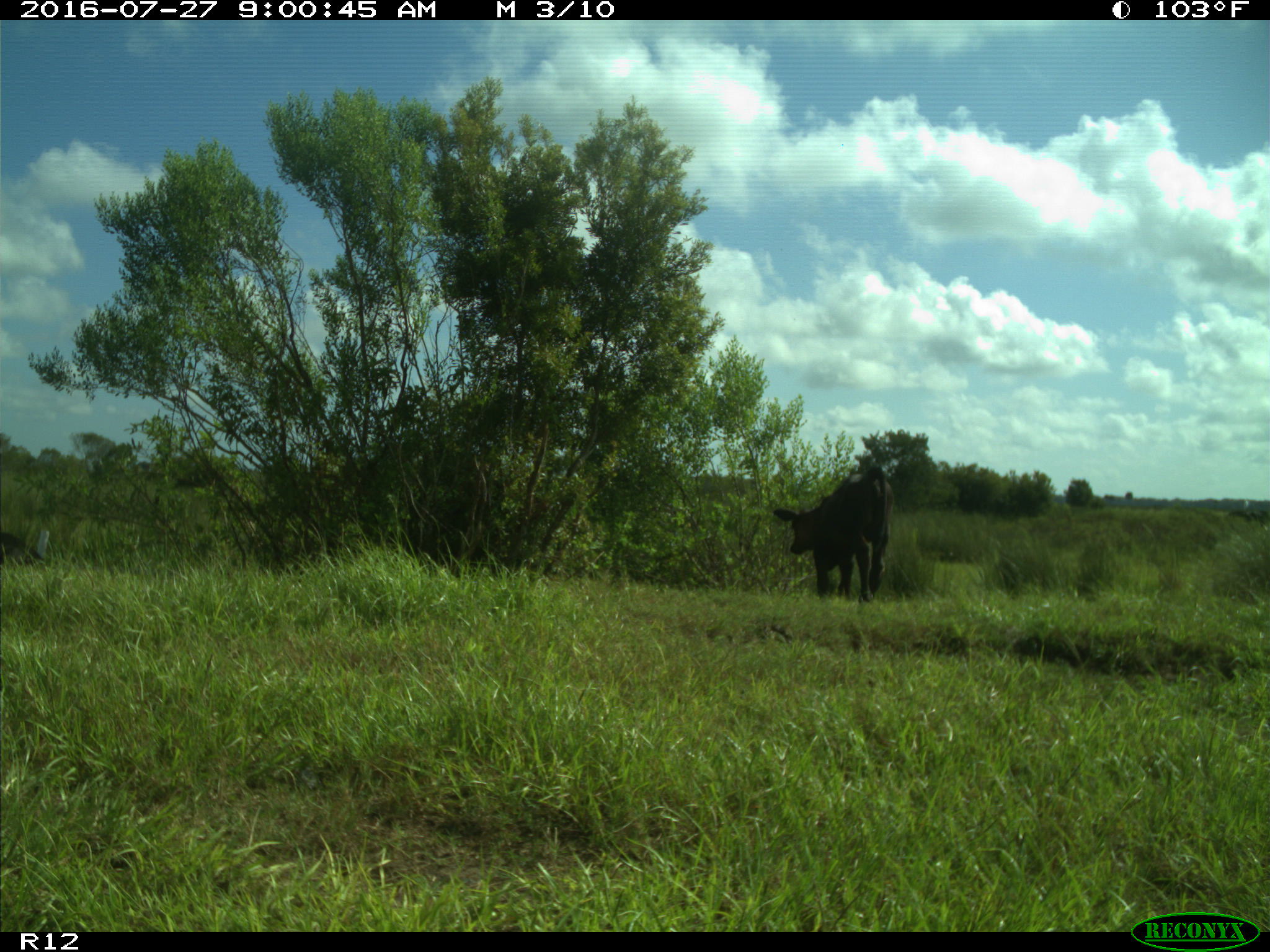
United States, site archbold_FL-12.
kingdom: Animalia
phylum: Chordata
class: Mammalia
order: Artiodactyla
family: Bovidae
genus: Bos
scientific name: Bos taurus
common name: domestic cow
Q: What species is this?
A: Bos taurus (domestic cow).